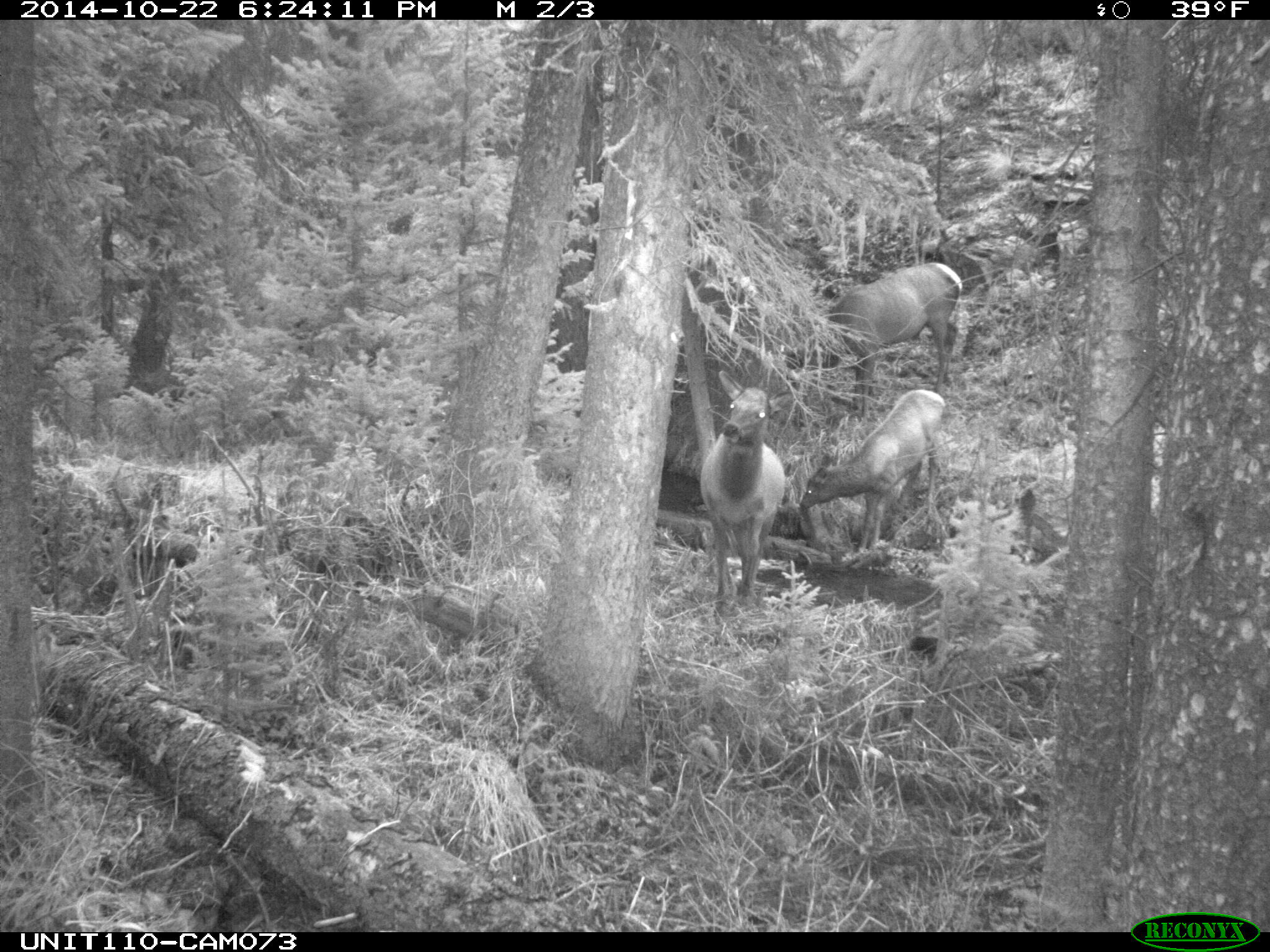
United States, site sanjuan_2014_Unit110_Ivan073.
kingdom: Animalia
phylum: Chordata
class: Mammalia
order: Artiodactyla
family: Cervidae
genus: Cervus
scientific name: Cervus elaphus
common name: red deer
Cervus elaphus (red deer).